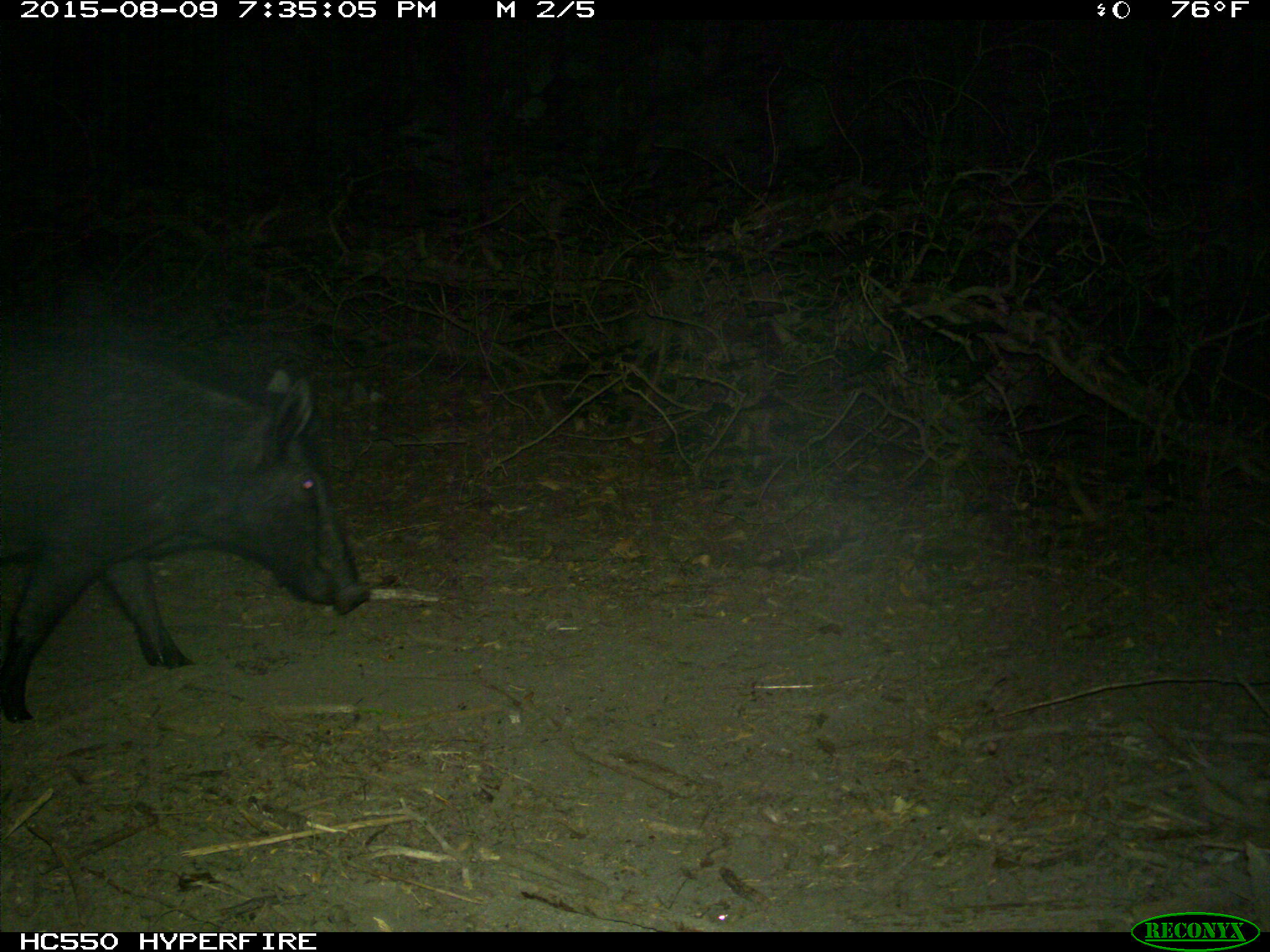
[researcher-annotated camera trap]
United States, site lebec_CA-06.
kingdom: Animalia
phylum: Chordata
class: Mammalia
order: Artiodactyla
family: Suidae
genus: Sus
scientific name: Sus scrofa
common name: wild boar